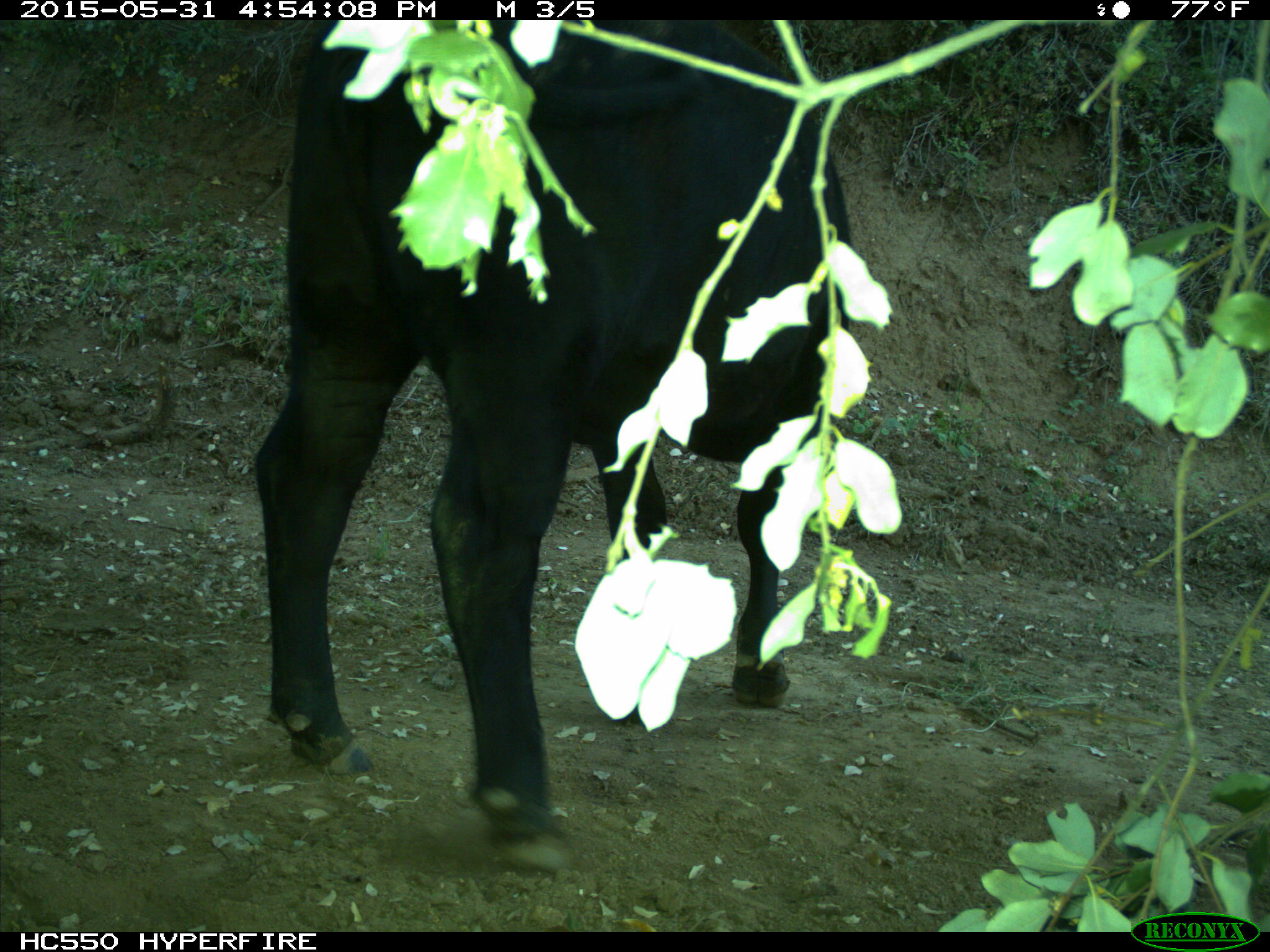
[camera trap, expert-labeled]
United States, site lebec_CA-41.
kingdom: Animalia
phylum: Chordata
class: Mammalia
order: Artiodactyla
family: Bovidae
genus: Bos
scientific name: Bos taurus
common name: domestic cow